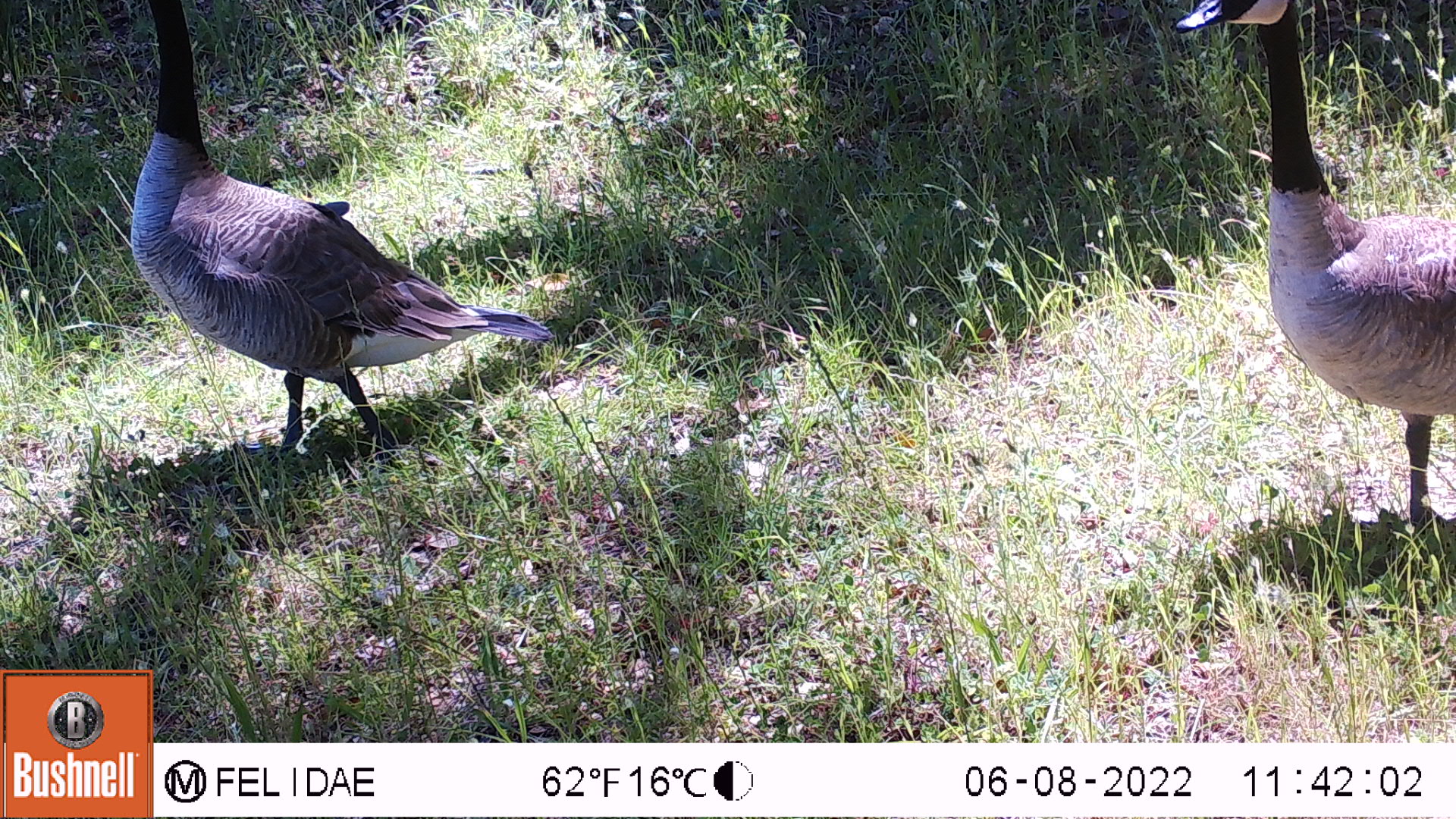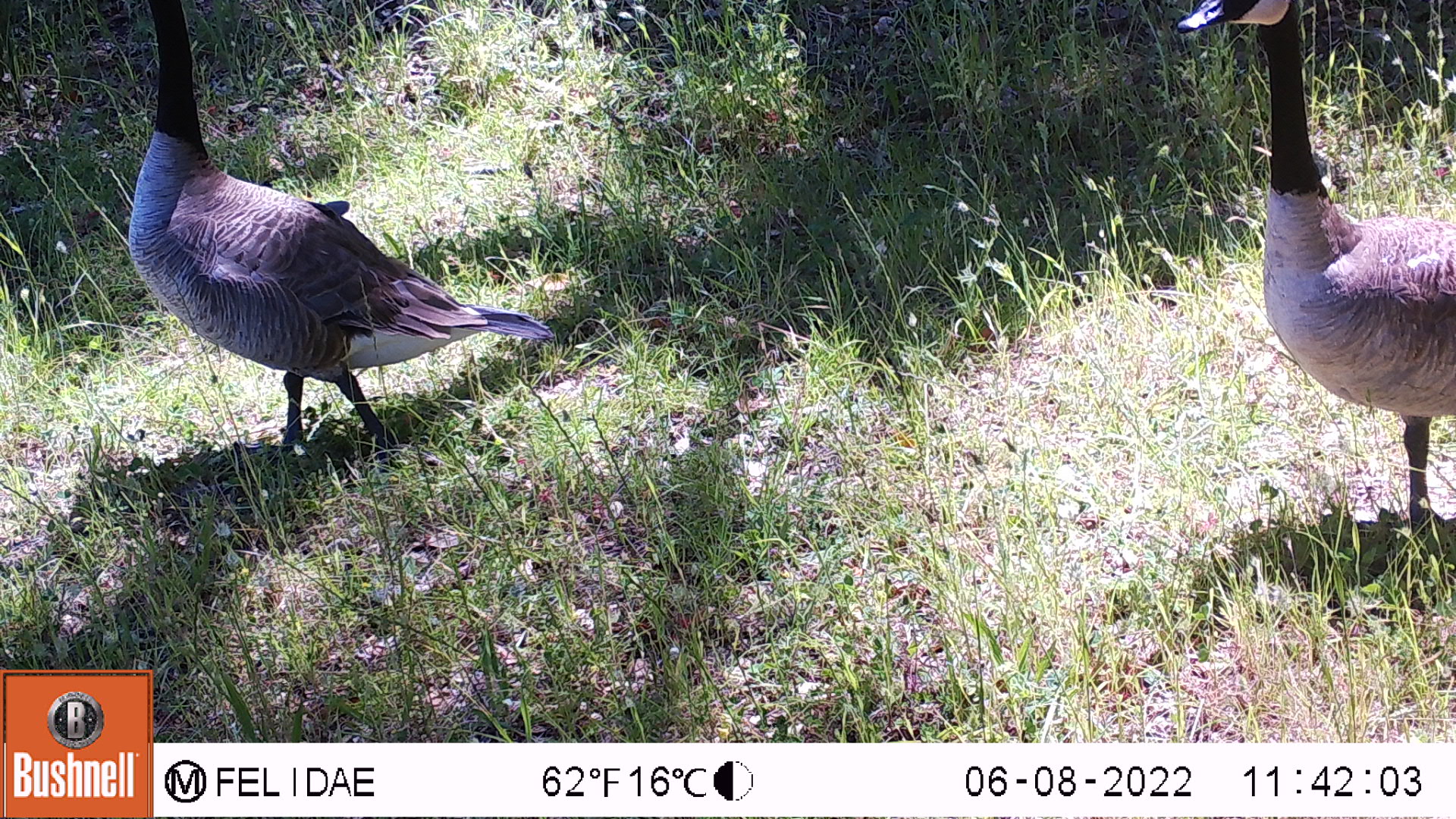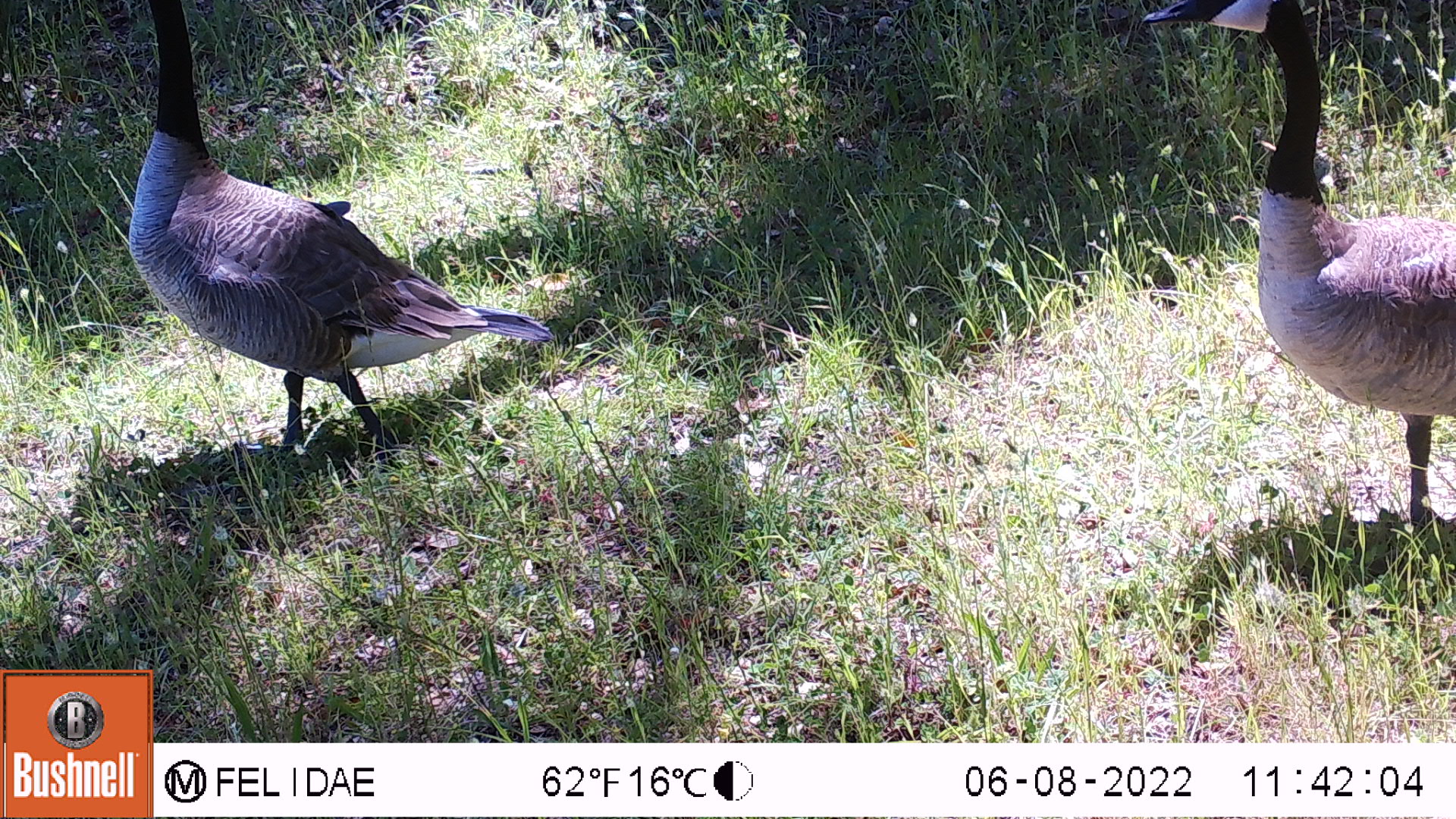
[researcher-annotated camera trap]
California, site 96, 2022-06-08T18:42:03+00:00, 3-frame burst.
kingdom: Animalia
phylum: Chordata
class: Aves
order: Anseriformes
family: Anatidae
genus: Branta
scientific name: Branta canadensis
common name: canada goose